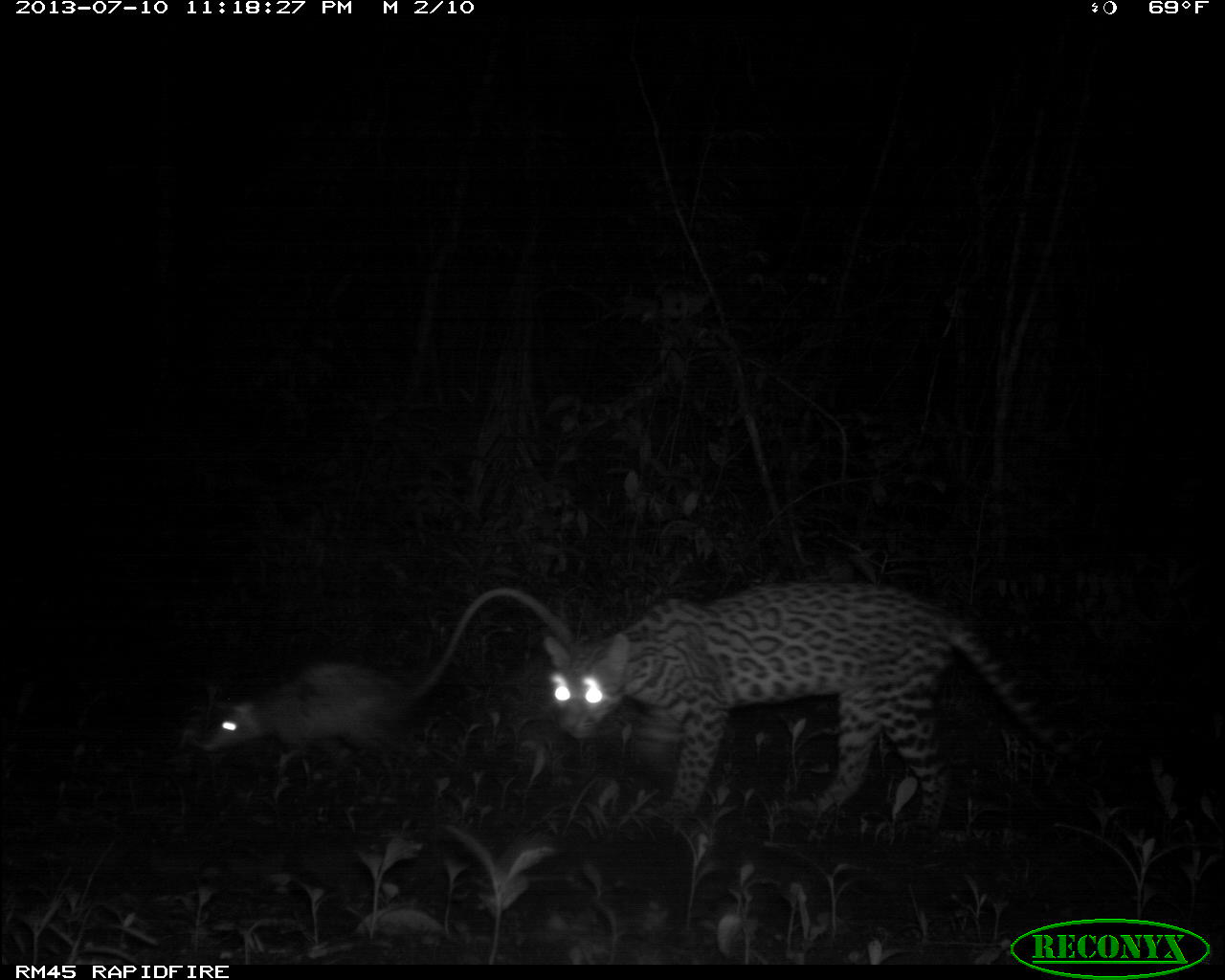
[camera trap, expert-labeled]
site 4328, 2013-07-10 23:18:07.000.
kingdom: Animalia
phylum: Chordata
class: Mammalia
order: Carnivora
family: Felidae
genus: Leopardus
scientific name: Leopardus pardalis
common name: ocelot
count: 1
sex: male